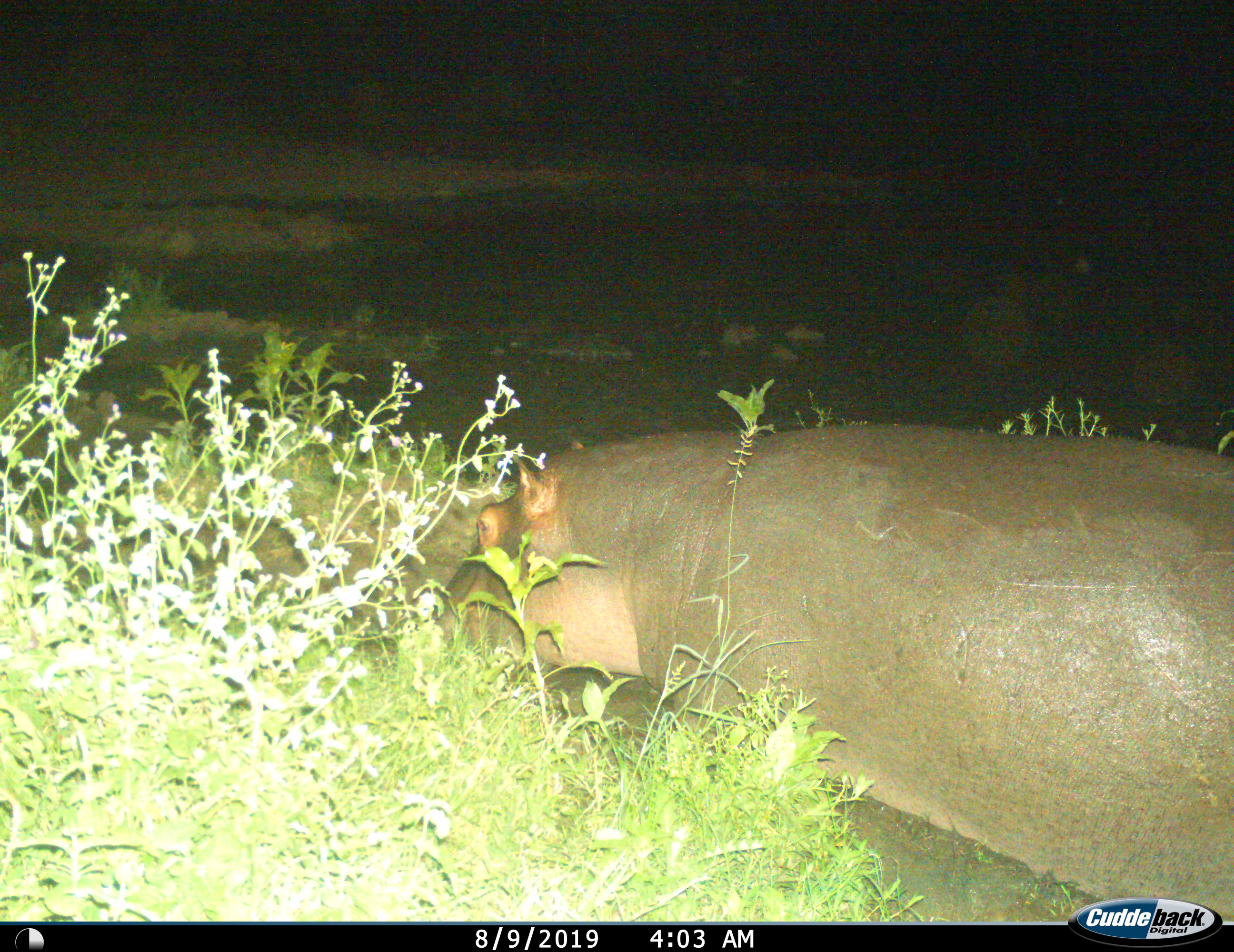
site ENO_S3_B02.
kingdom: Animalia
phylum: Chordata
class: Mammalia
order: Artiodactyla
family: Hippopotamidae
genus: Hippopotamus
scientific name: Hippopotamus amphibius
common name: hippopotamus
Hippopotamus (Hippopotamus amphibius), count 1. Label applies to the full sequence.